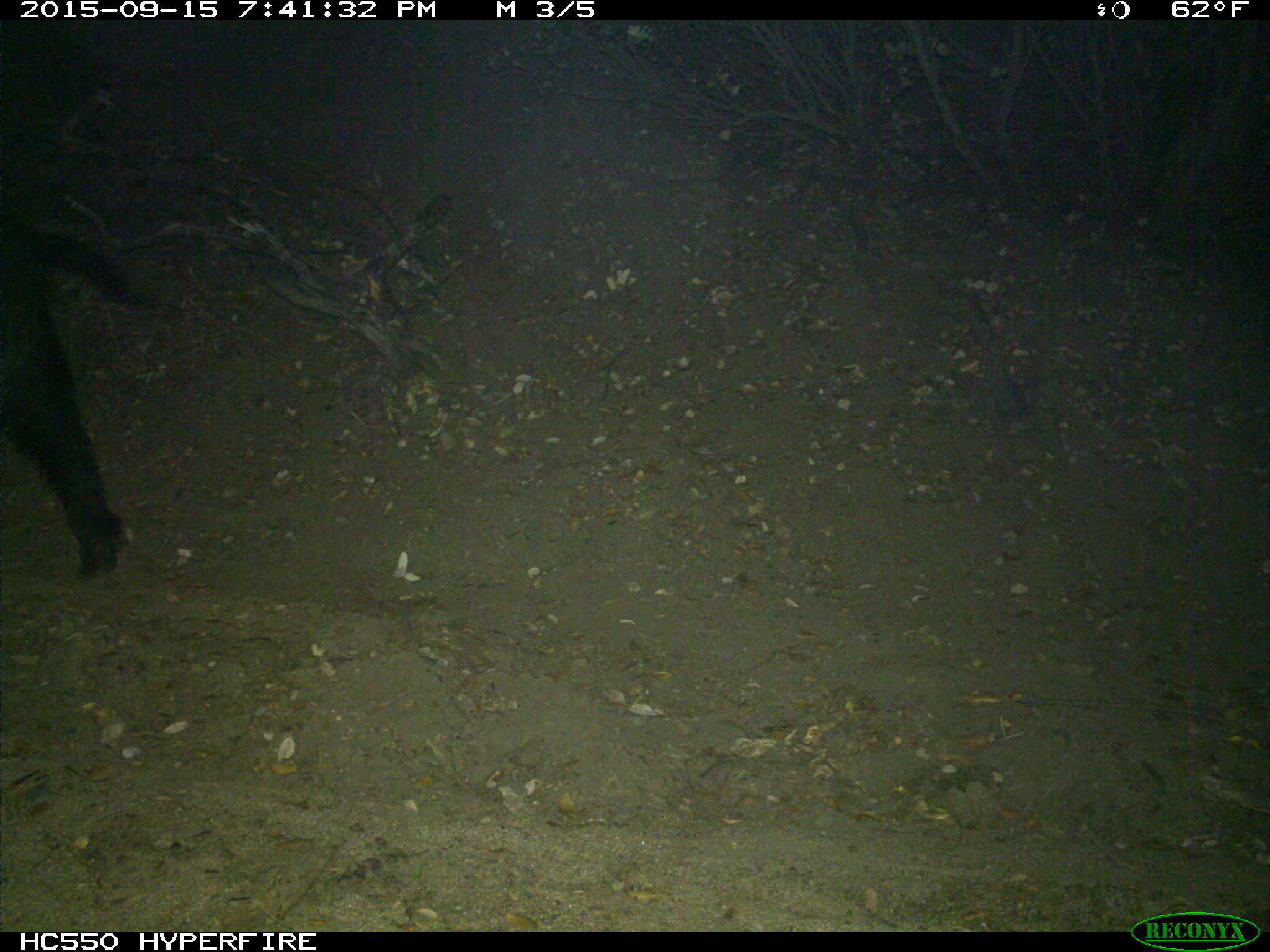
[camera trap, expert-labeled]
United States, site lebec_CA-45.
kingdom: Animalia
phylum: Chordata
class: Mammalia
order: Artiodactyla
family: Suidae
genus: Sus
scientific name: Sus scrofa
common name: wild boar